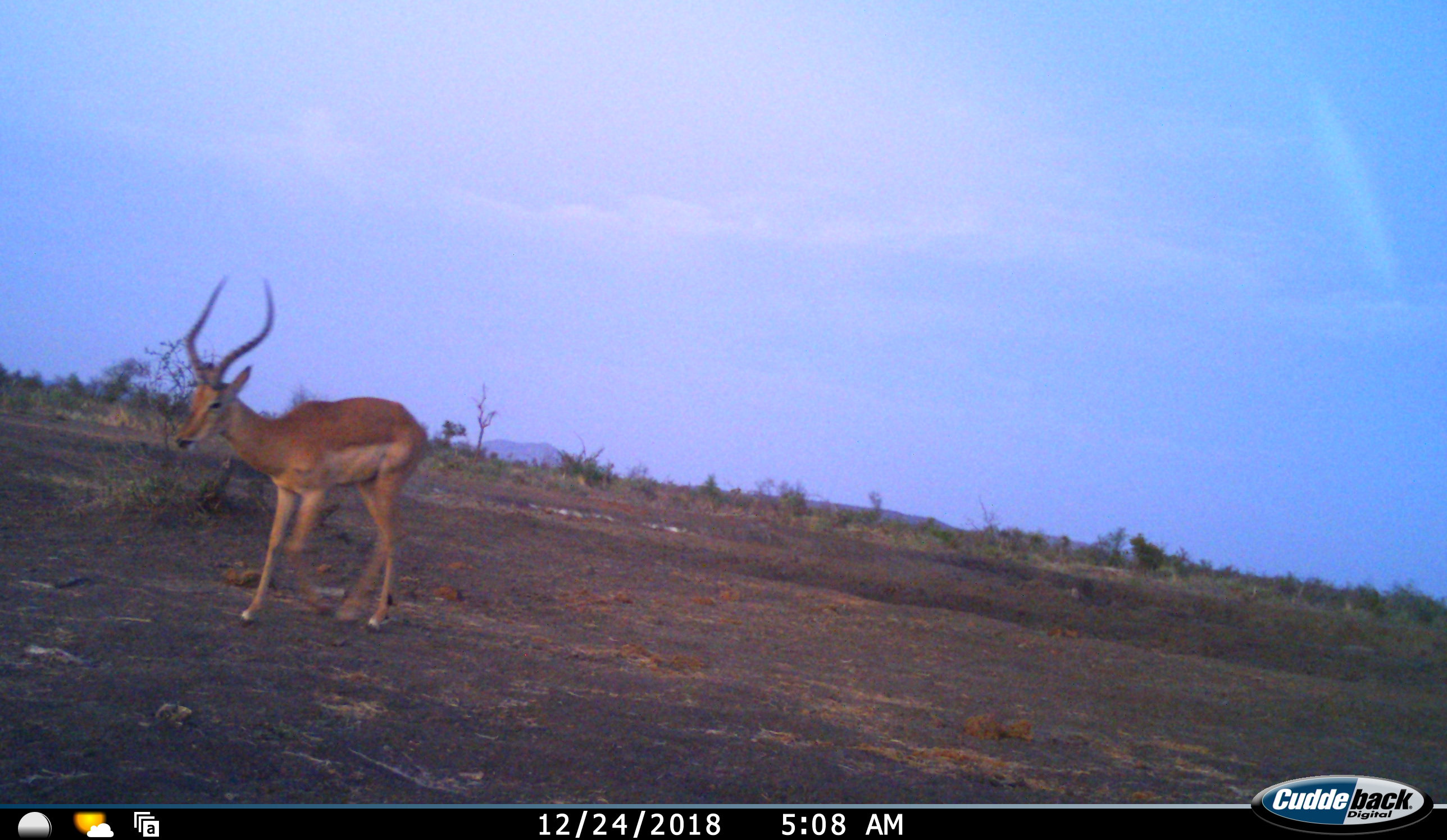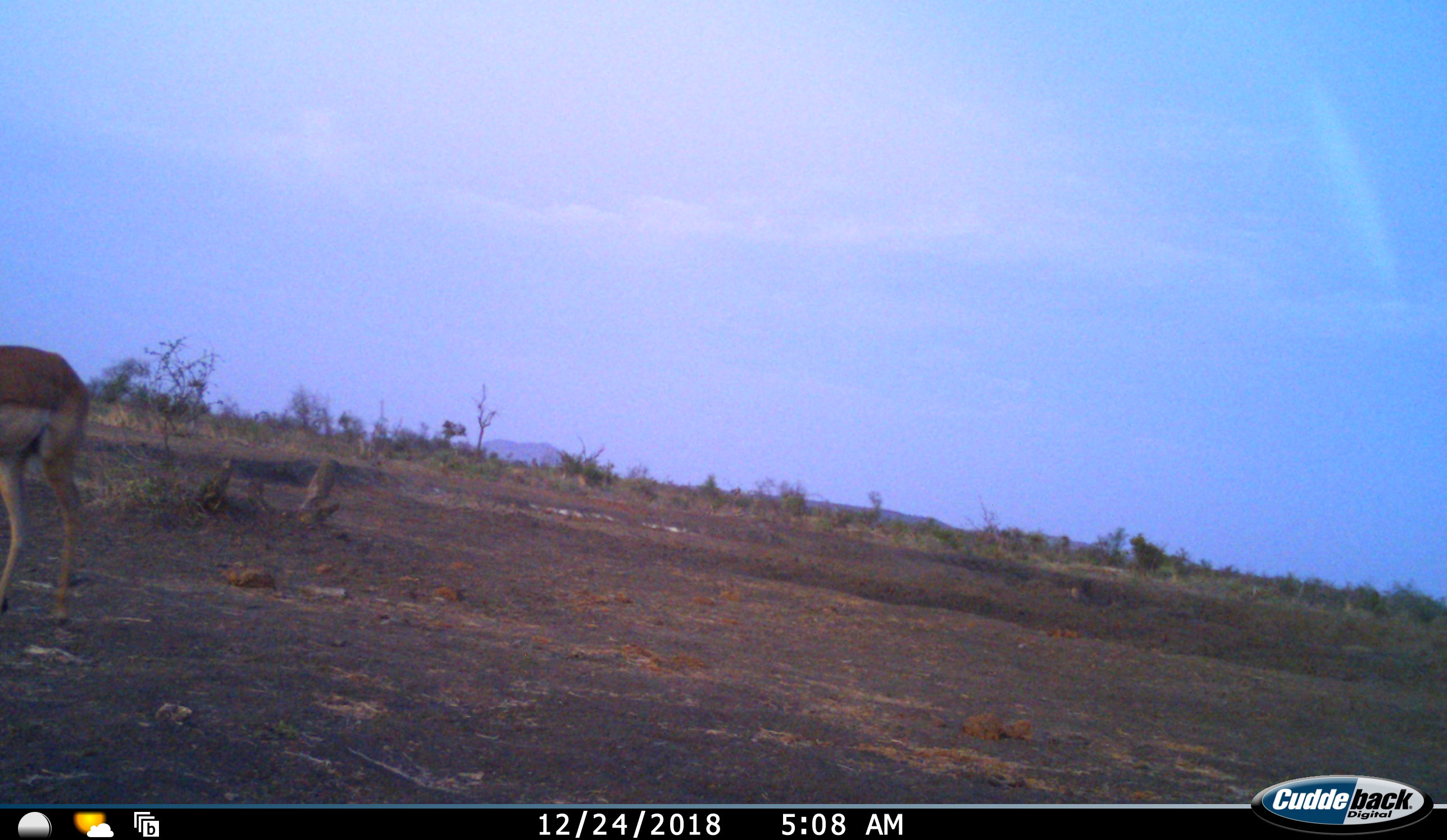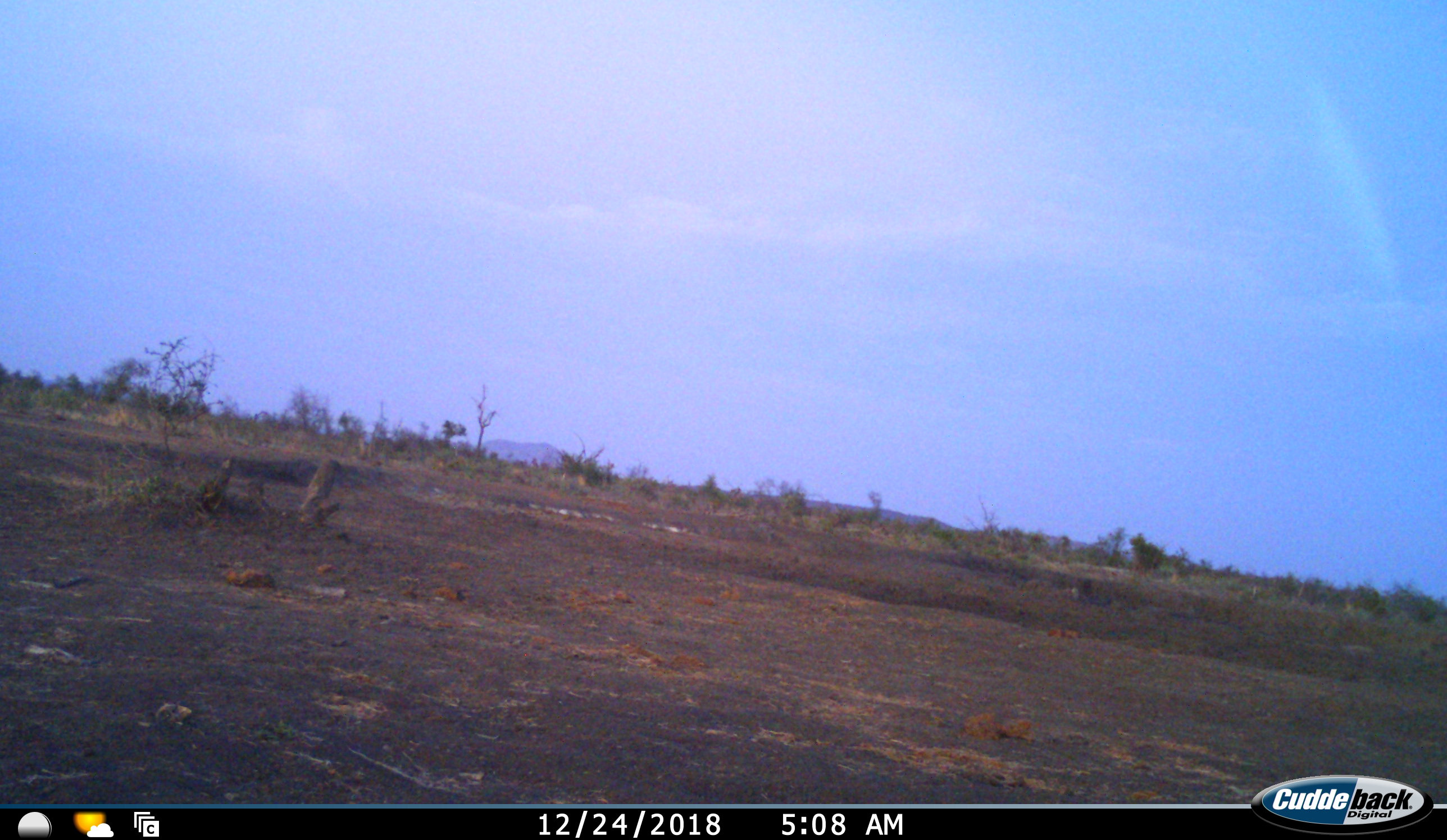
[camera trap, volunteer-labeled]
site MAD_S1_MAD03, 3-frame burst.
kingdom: Animalia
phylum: Chordata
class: Mammalia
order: Artiodactyla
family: Bovidae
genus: Aepyceros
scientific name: Aepyceros melampus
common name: impala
Impala (Aepyceros melampus), count 1. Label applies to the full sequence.